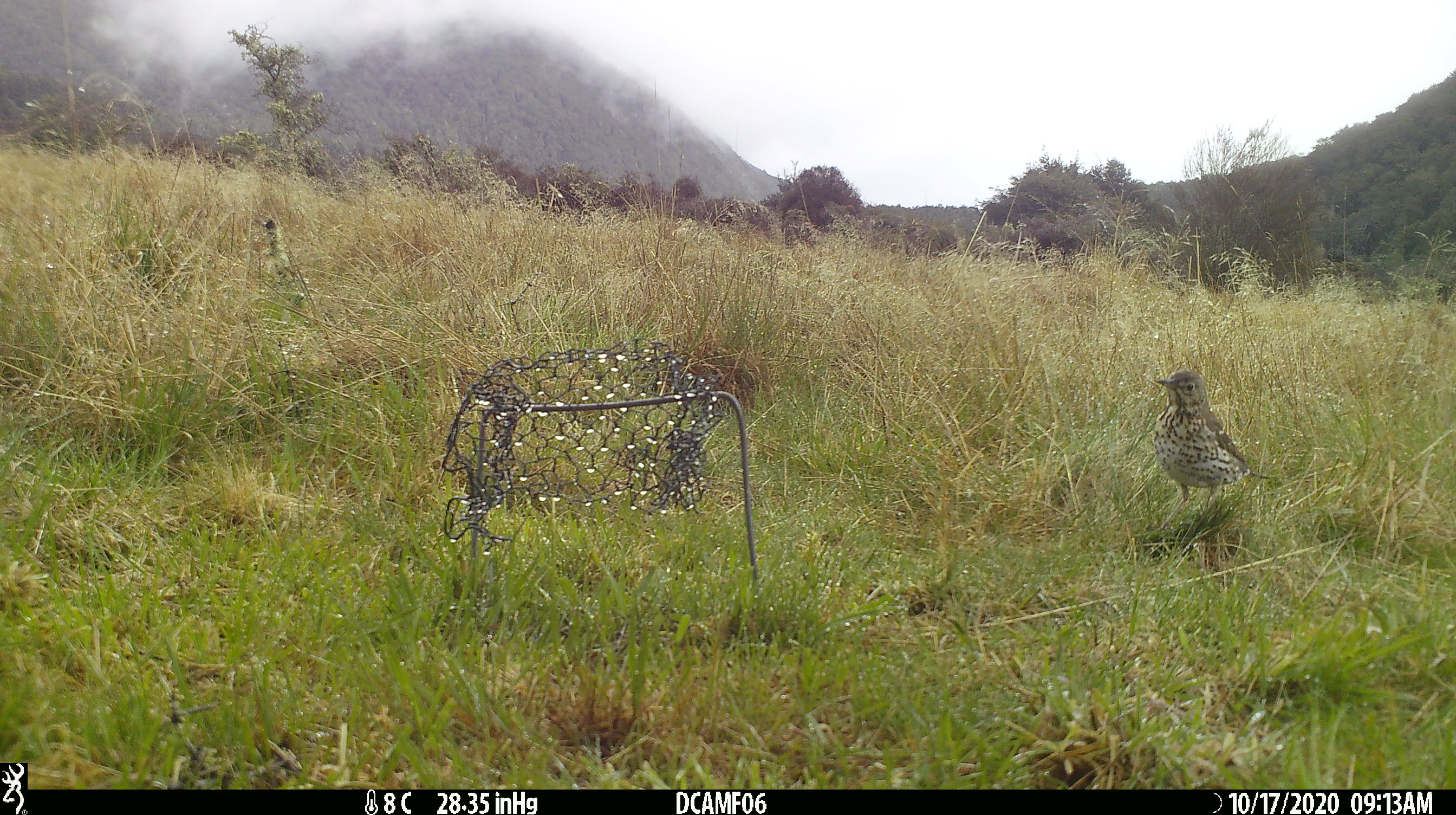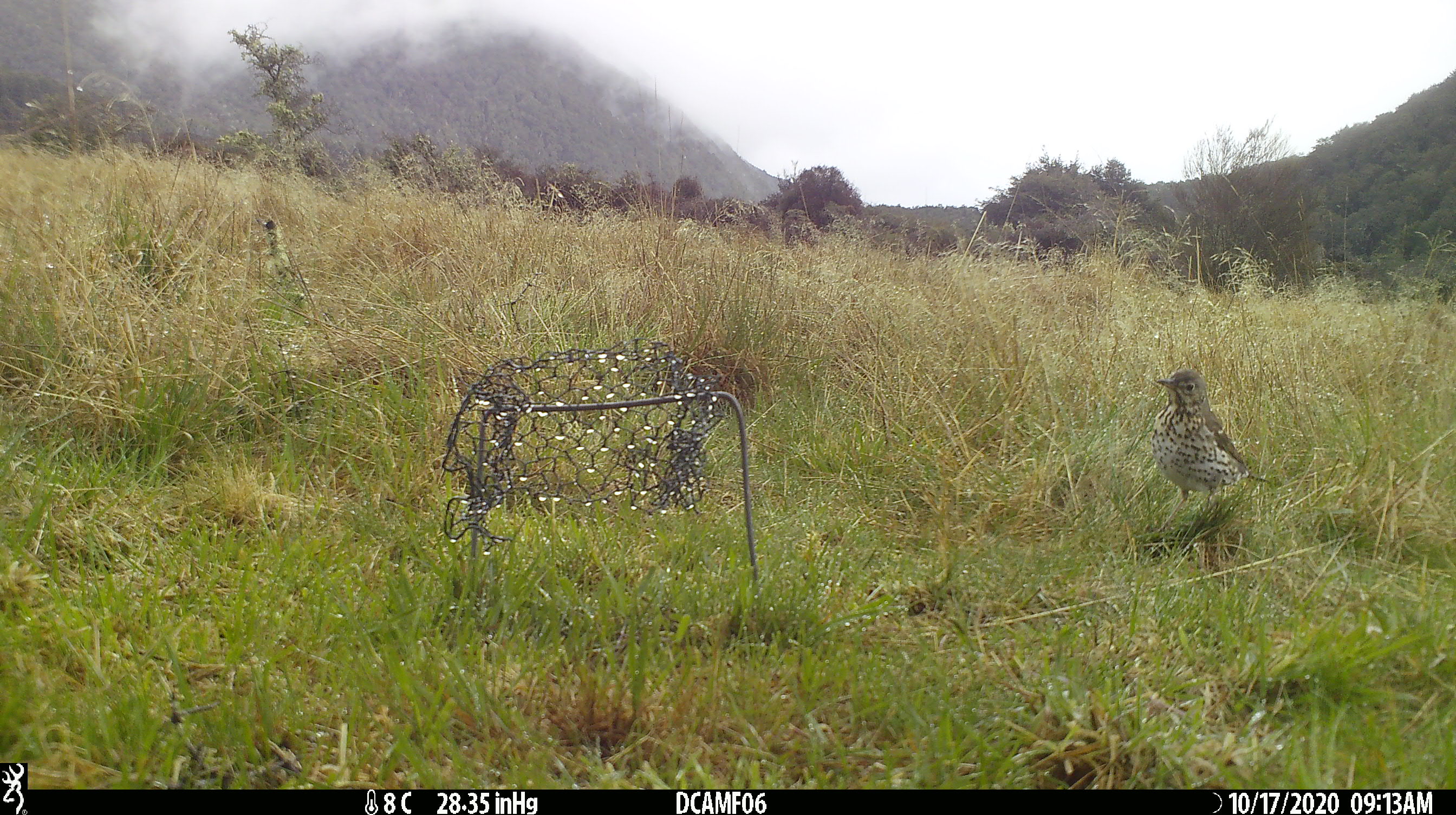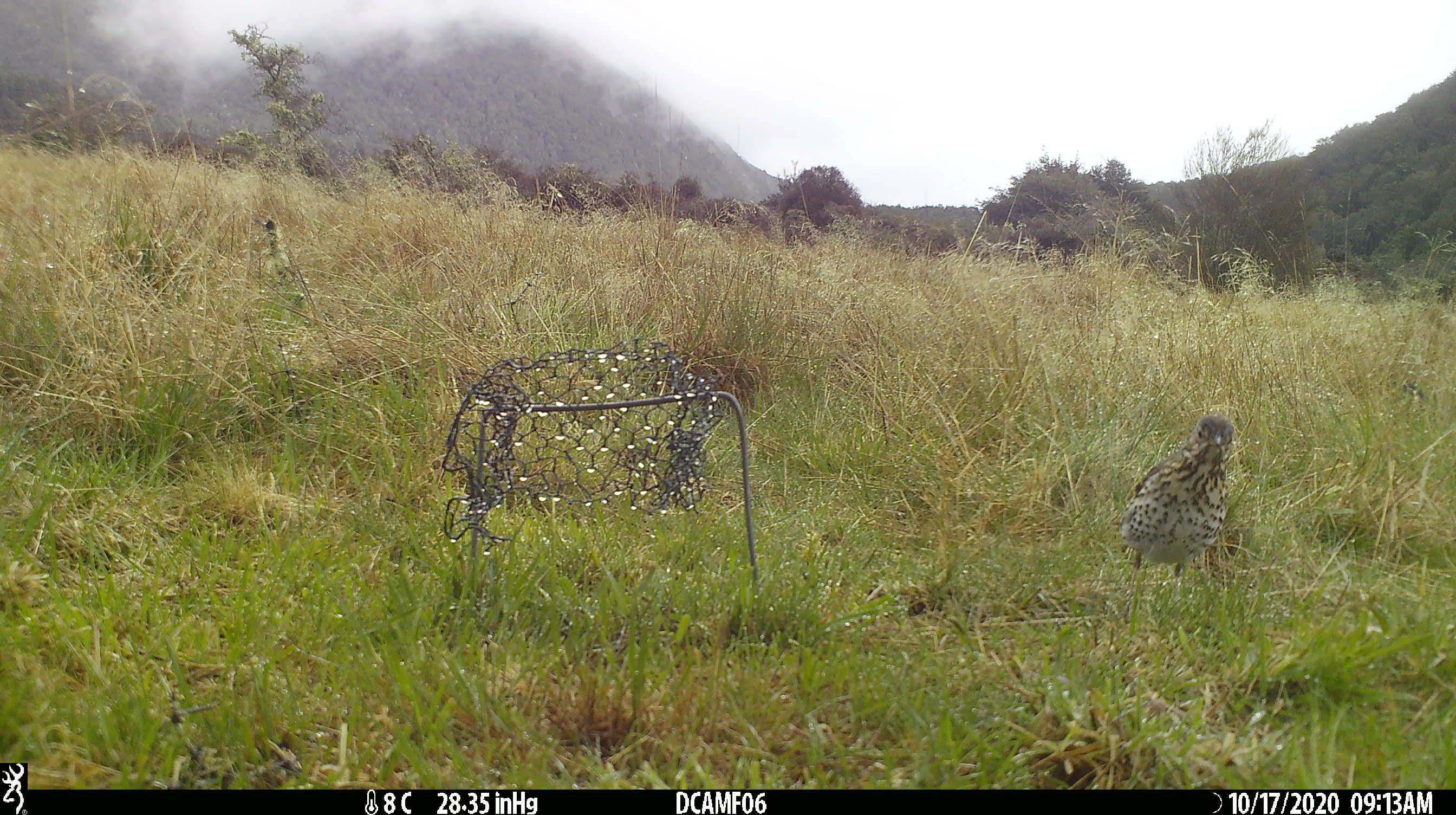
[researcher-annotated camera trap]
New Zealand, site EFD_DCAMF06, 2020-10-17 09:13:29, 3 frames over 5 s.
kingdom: Animalia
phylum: Chordata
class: Aves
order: Passeriformes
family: Turdidae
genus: Turdus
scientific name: Turdus philomelos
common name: song thrush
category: thrush